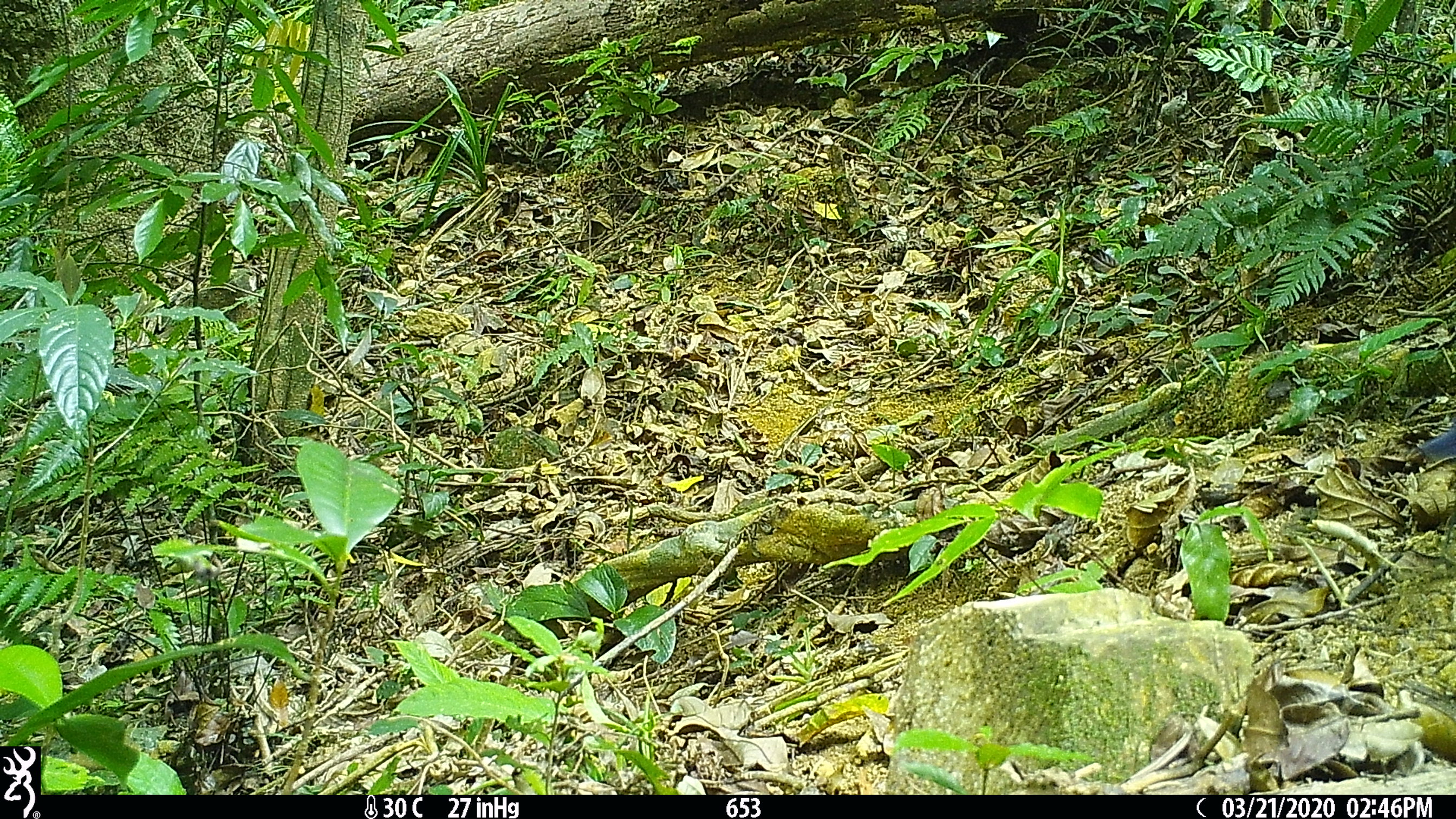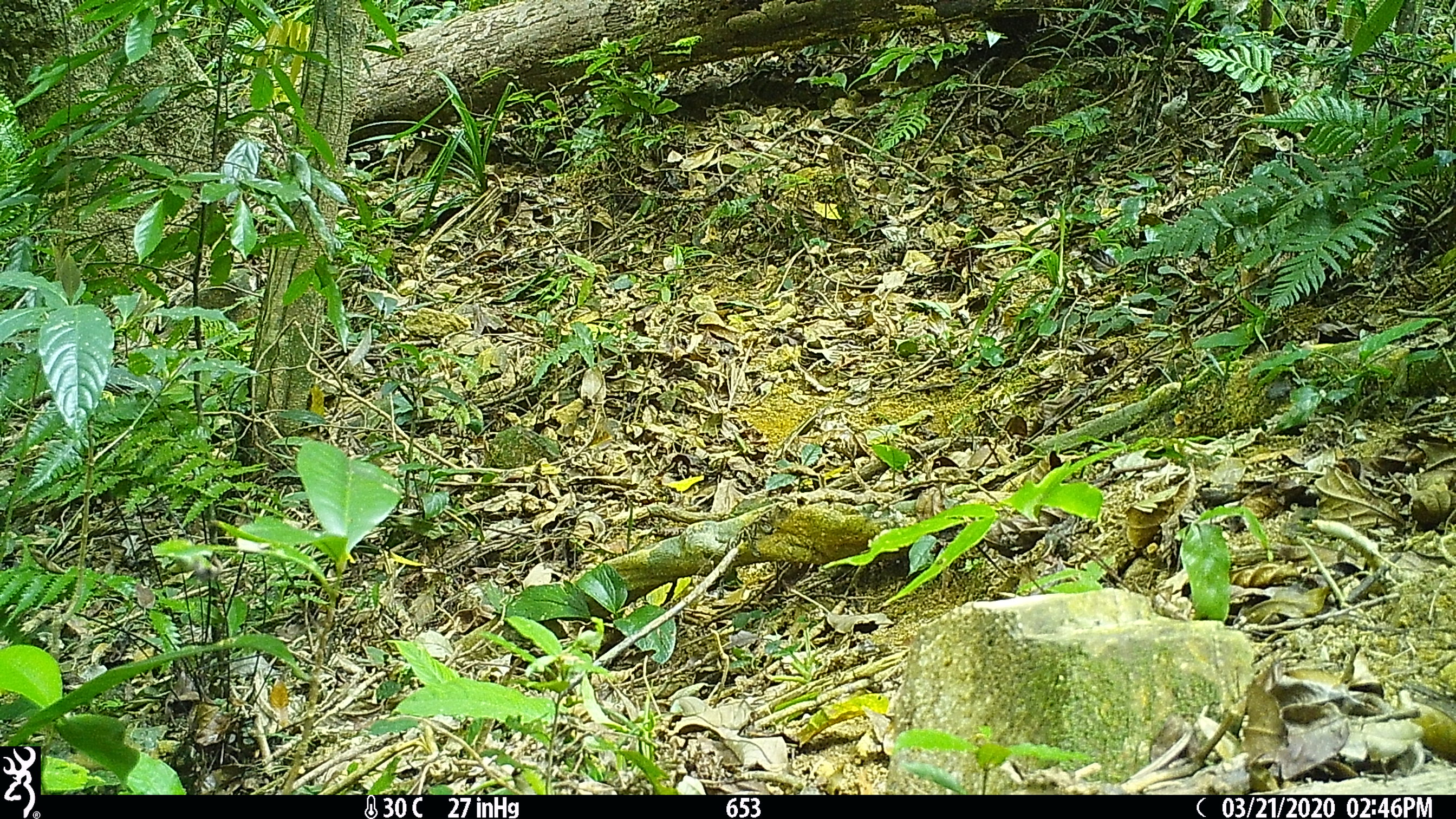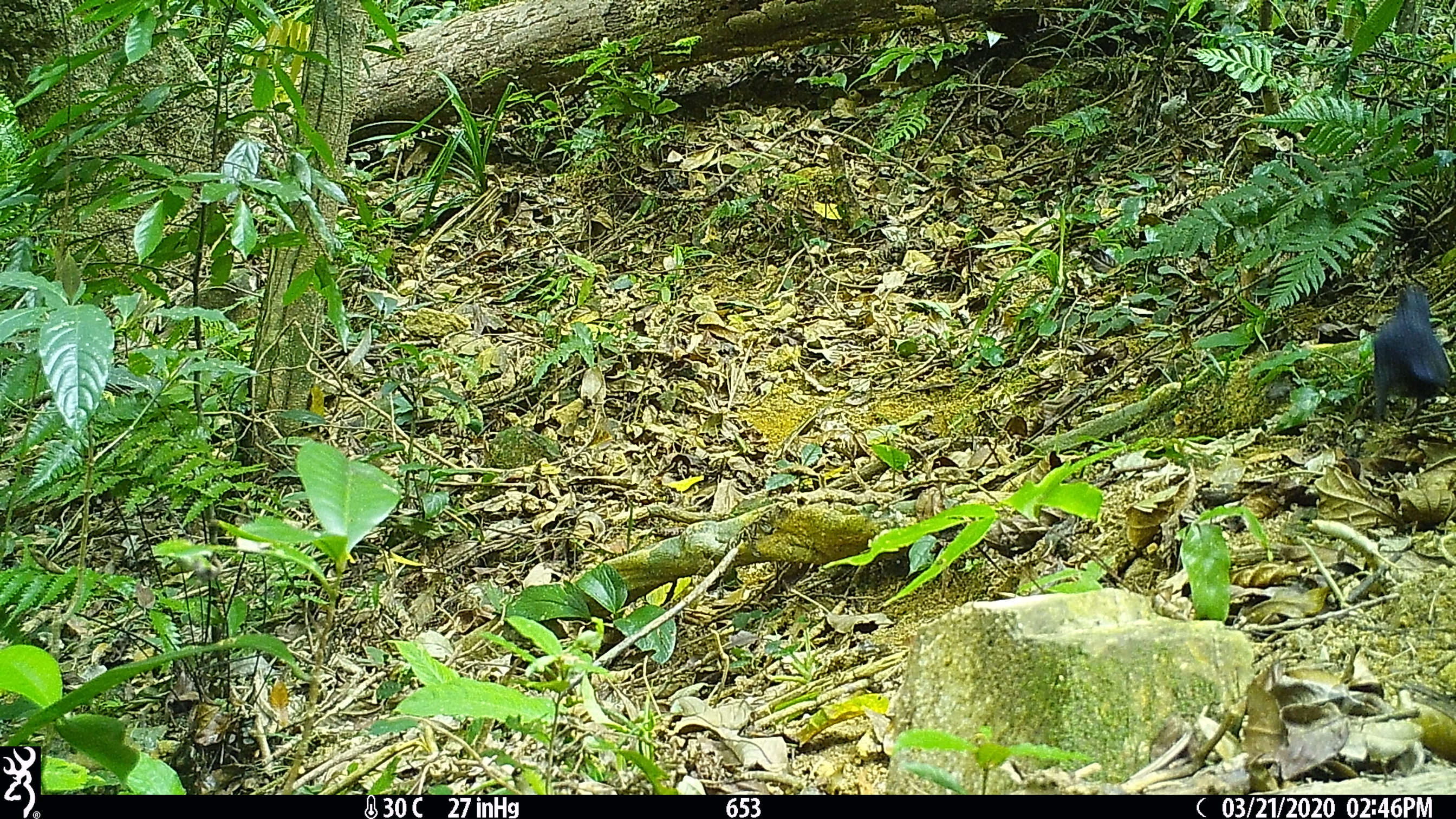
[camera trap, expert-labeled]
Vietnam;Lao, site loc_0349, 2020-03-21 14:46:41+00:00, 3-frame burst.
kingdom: Animalia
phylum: Chordata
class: Aves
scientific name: Aves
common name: bird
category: unidentified bird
Unidentified bird (bird) (Aves). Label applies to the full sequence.